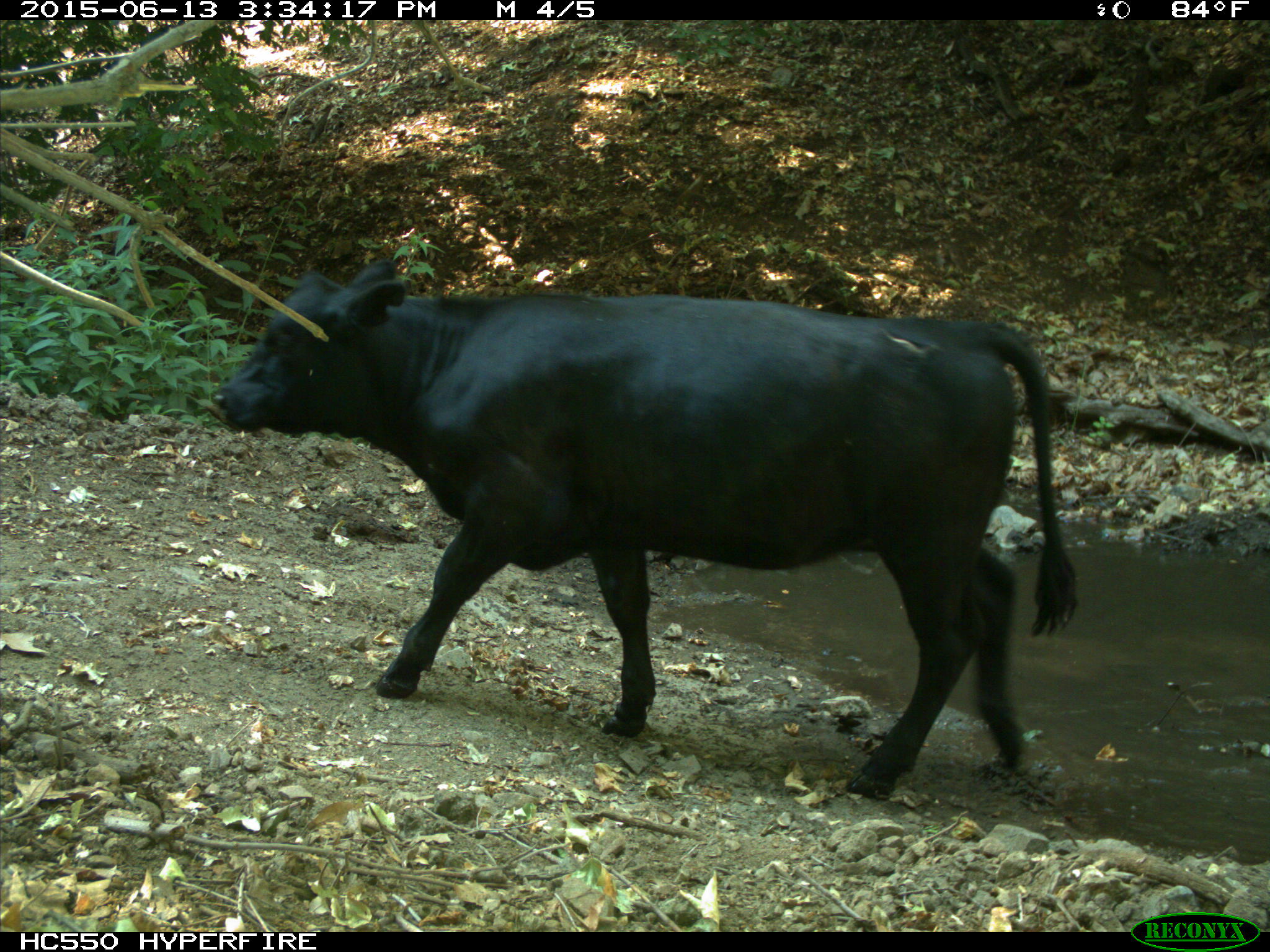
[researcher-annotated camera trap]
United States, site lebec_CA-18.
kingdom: Animalia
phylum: Chordata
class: Mammalia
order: Artiodactyla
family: Bovidae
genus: Bos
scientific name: Bos taurus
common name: domestic cow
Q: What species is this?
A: Bos taurus (domestic cow).